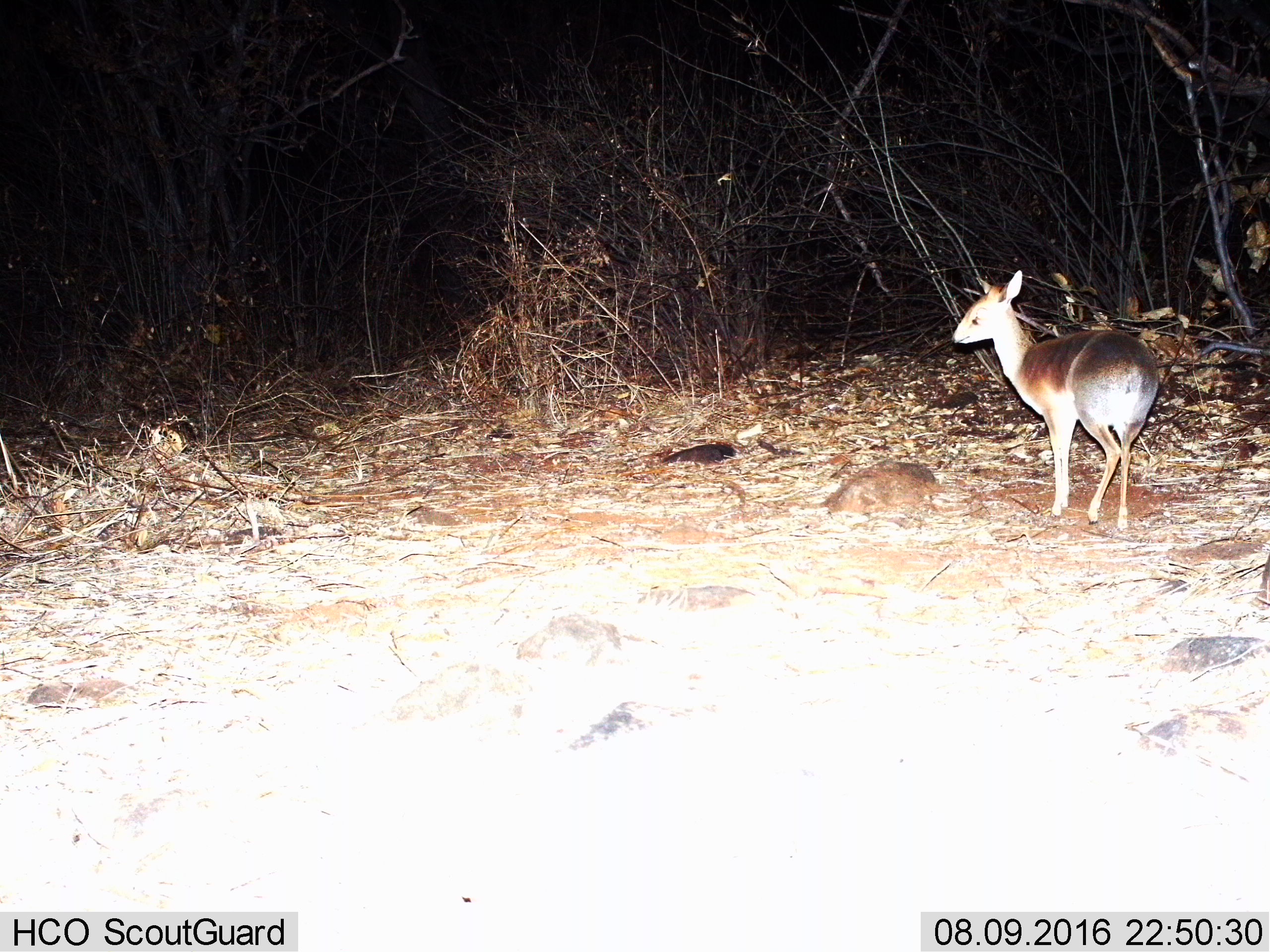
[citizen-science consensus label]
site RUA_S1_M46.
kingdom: Animalia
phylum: Chordata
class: Mammalia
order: Artiodactyla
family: Bovidae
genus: Madoqua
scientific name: Madoqua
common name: dik-dik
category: dikdik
Dikdik (dik-dik) (Madoqua), count 1. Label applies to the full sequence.